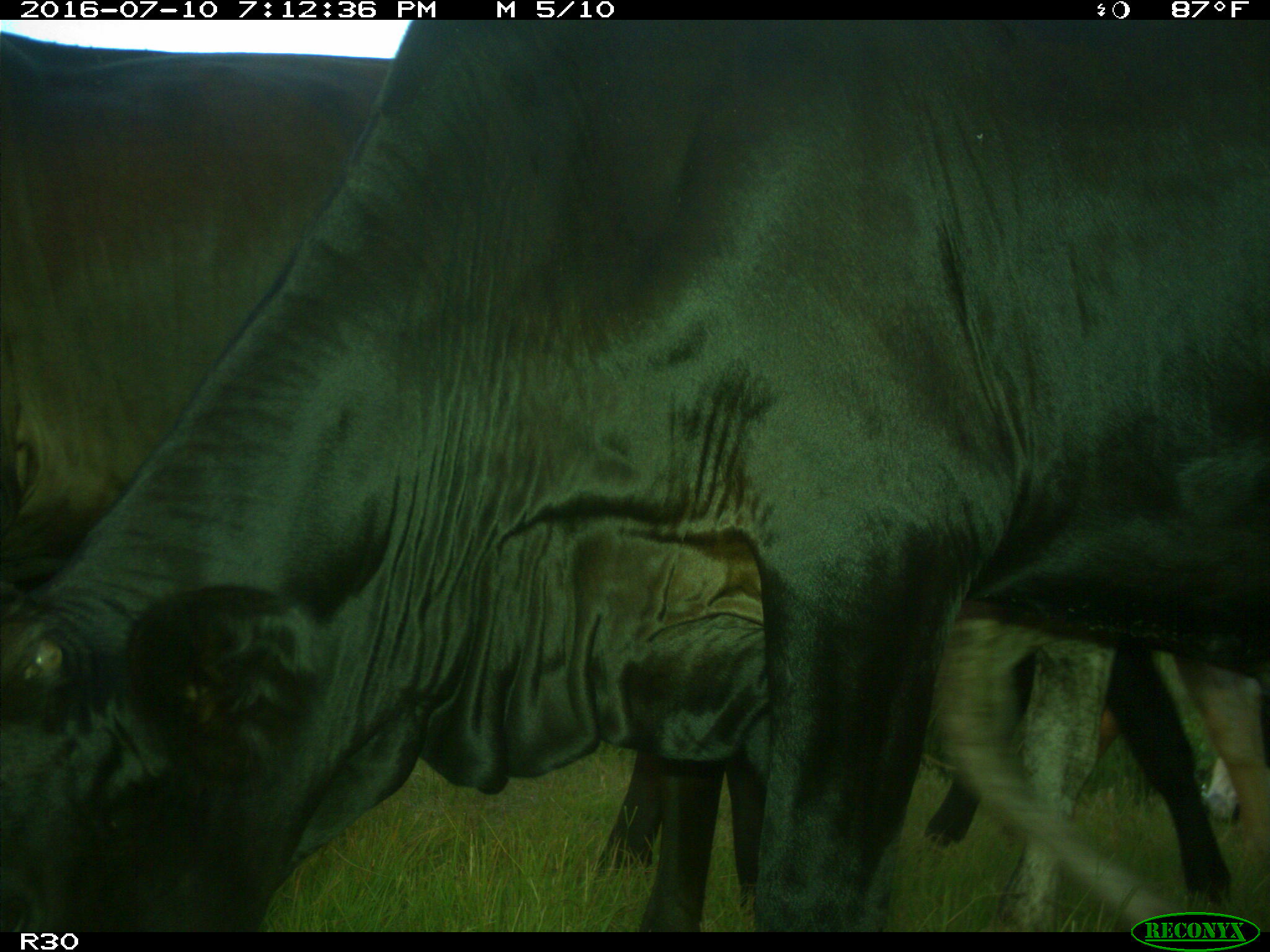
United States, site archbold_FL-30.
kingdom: Animalia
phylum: Chordata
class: Mammalia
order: Artiodactyla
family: Bovidae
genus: Bos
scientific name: Bos taurus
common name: domestic cow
Bos taurus (domestic cow).